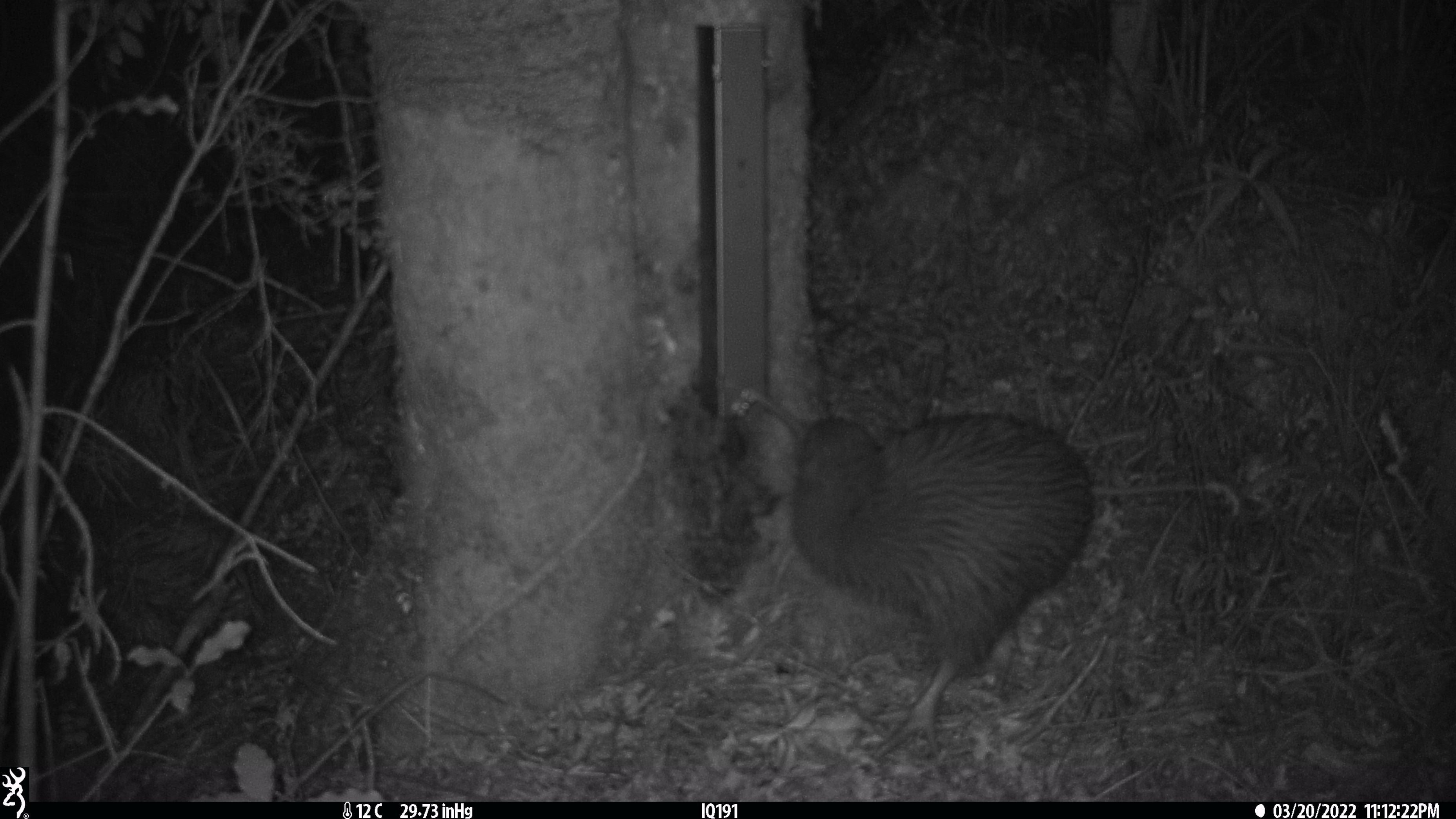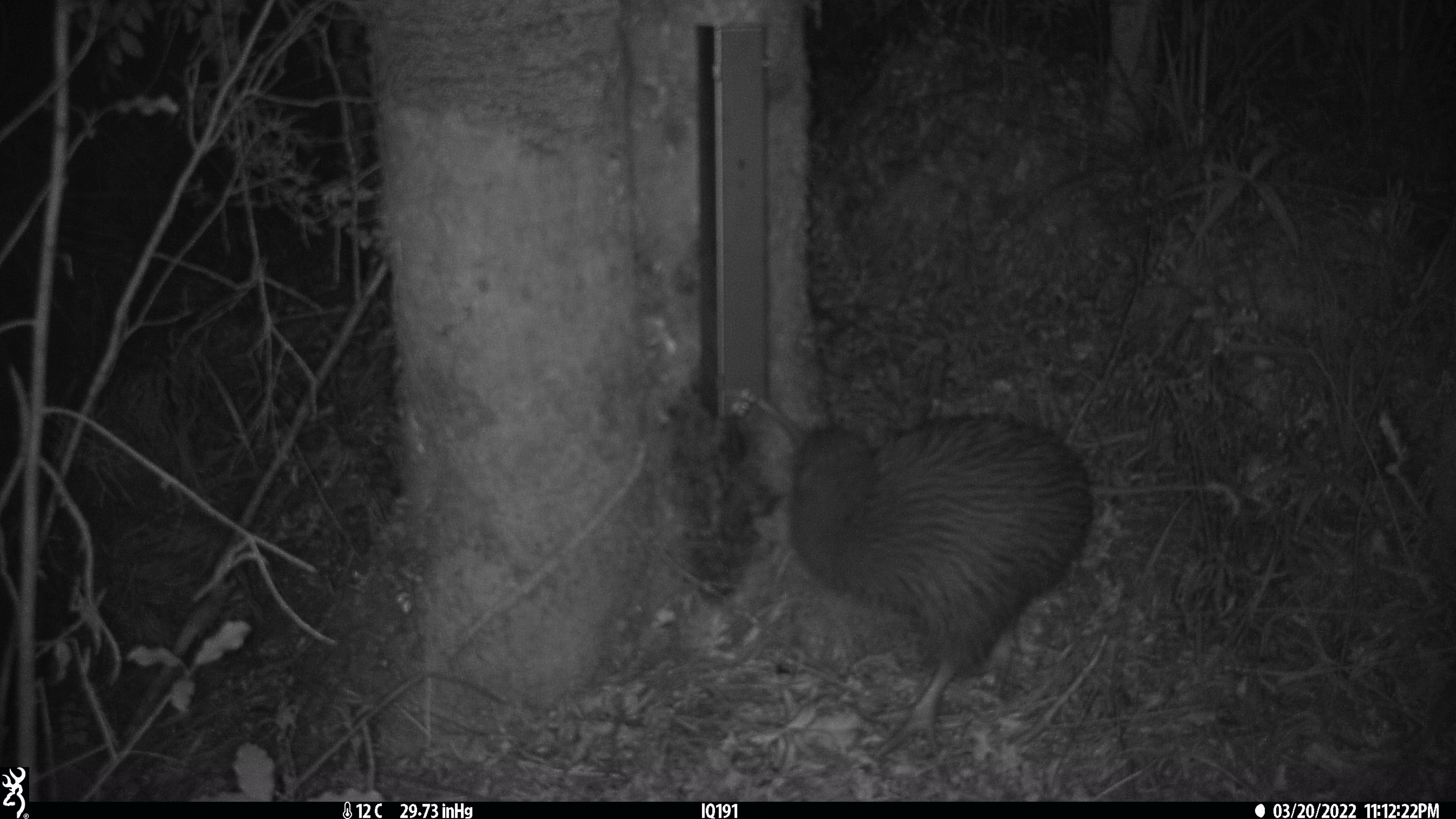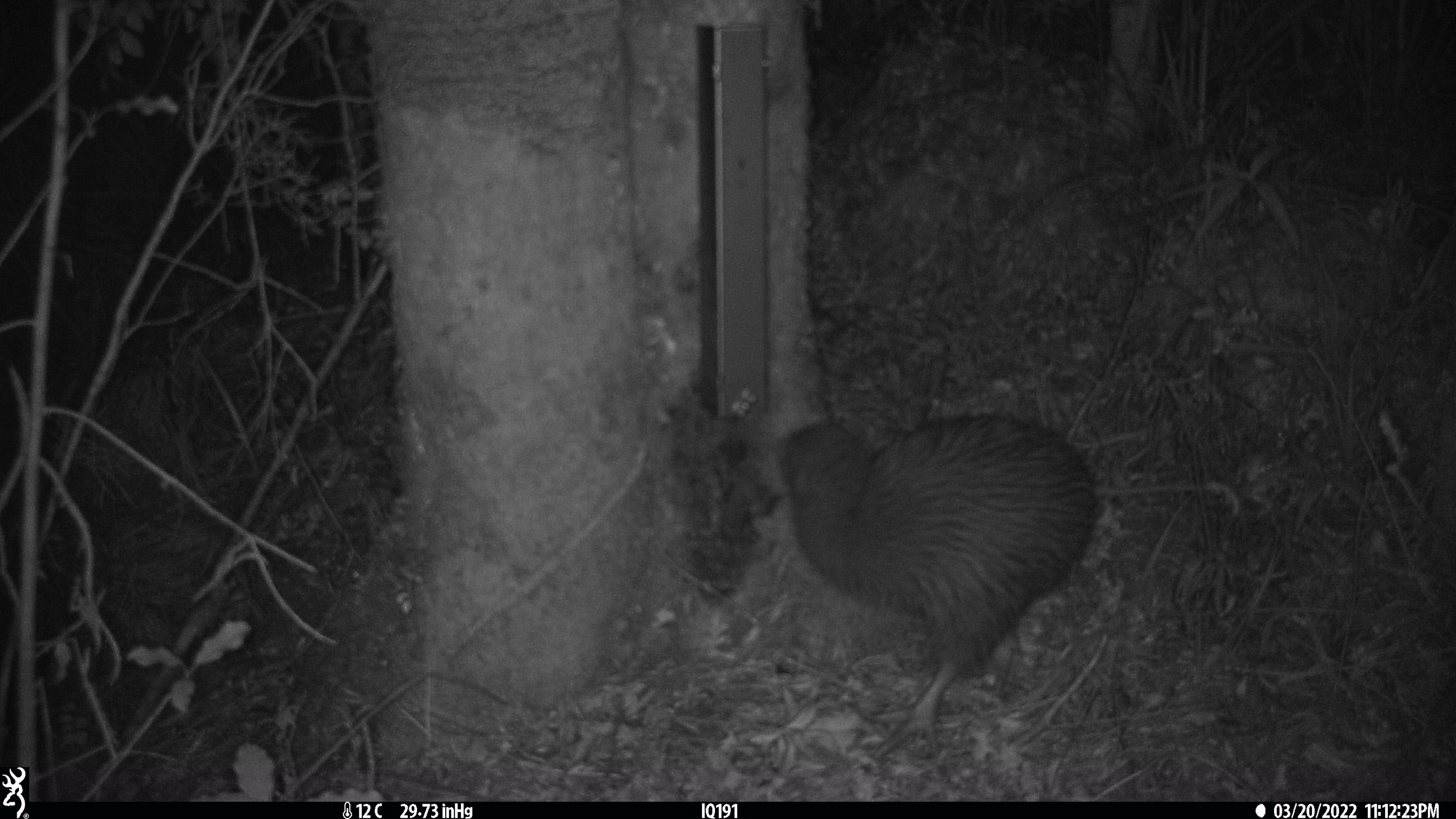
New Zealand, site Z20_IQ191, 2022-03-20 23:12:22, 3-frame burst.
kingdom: Animalia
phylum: Chordata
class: Aves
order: Apterygiformes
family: Apterygidae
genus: Apteryx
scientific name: Apteryx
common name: kiwi